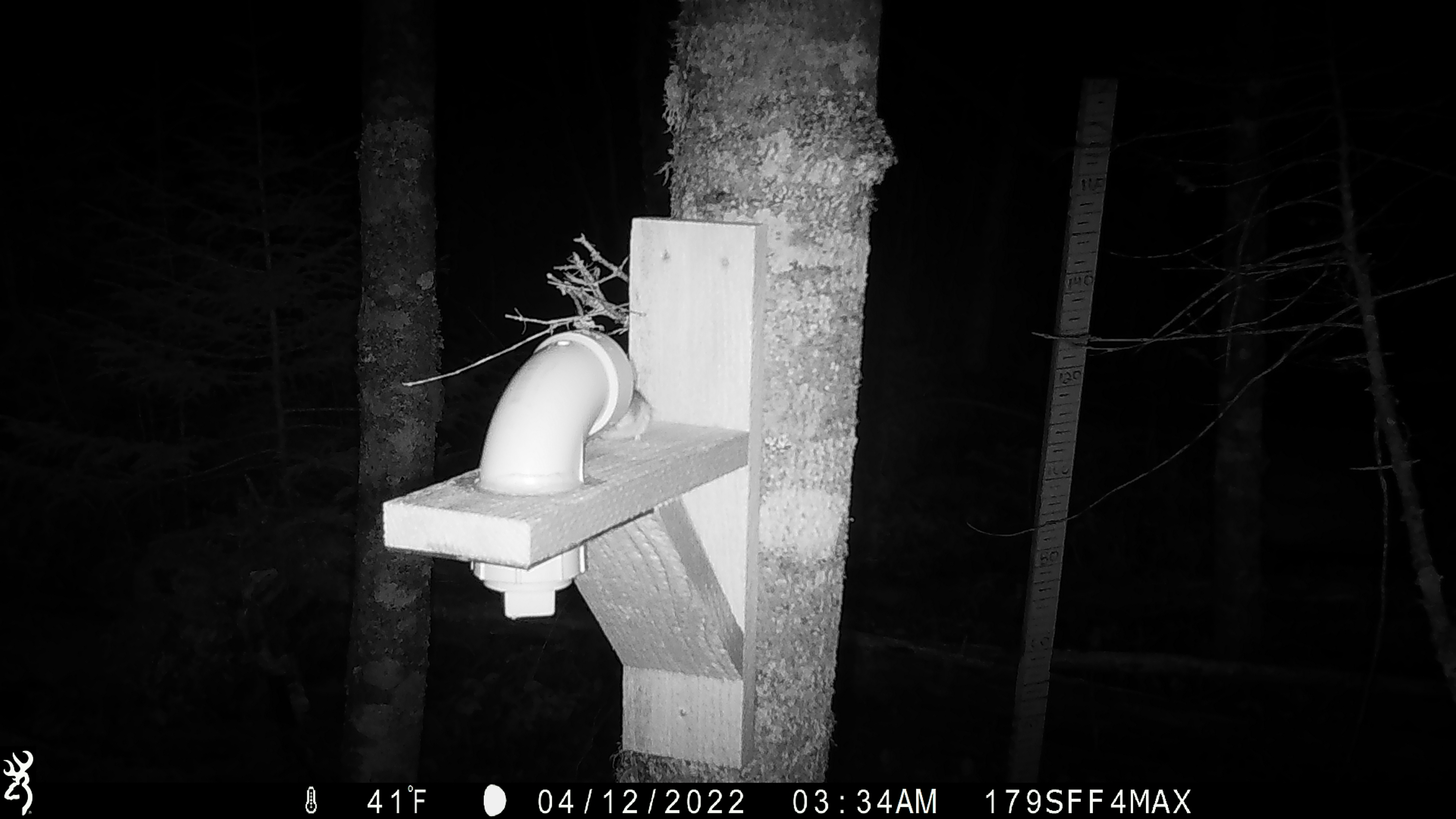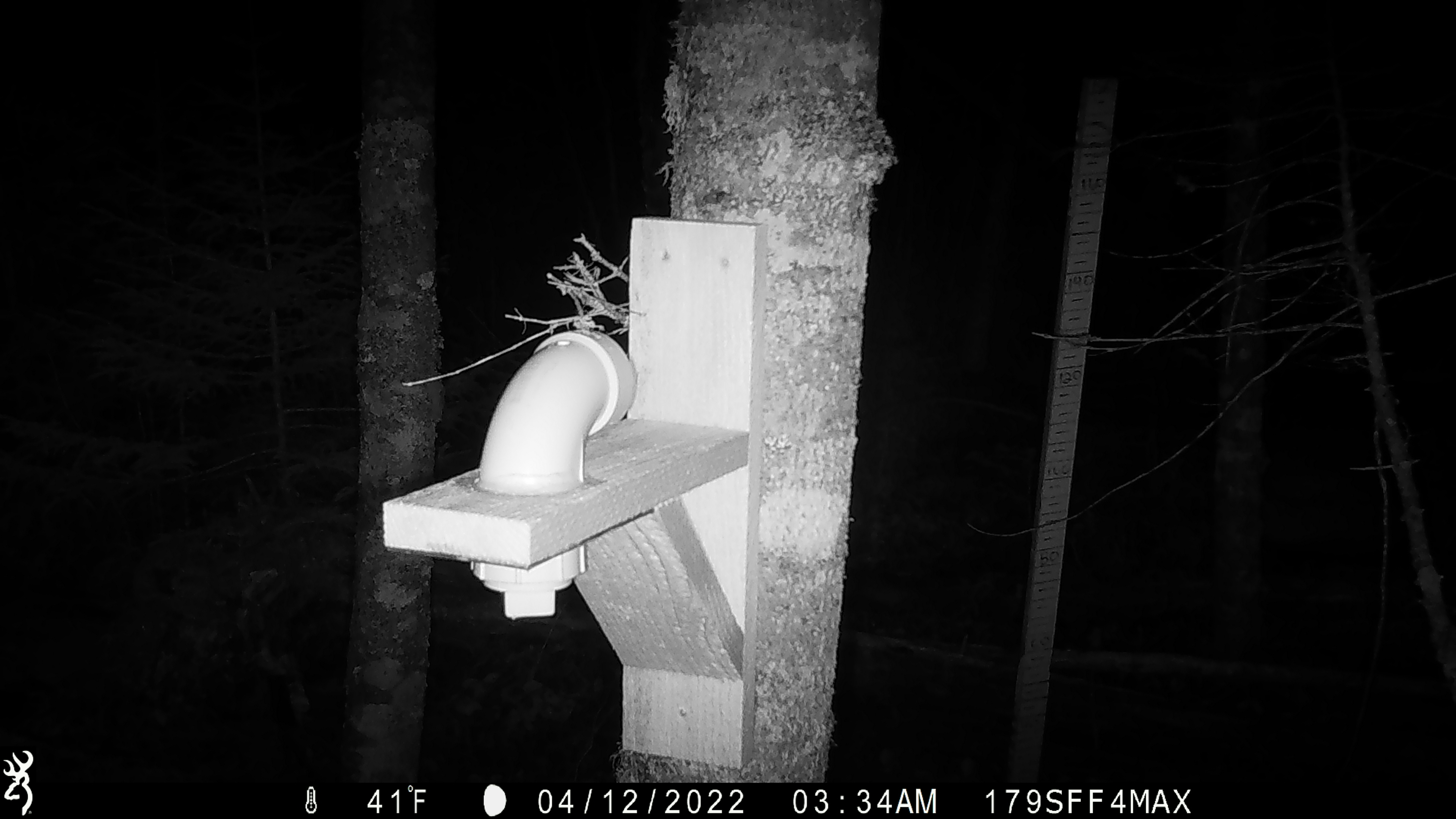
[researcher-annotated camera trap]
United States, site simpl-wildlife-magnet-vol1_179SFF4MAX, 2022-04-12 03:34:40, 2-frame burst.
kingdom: Animalia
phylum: Chordata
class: Mammalia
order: Rodentia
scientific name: Rodentia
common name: mouse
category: mouse sp.